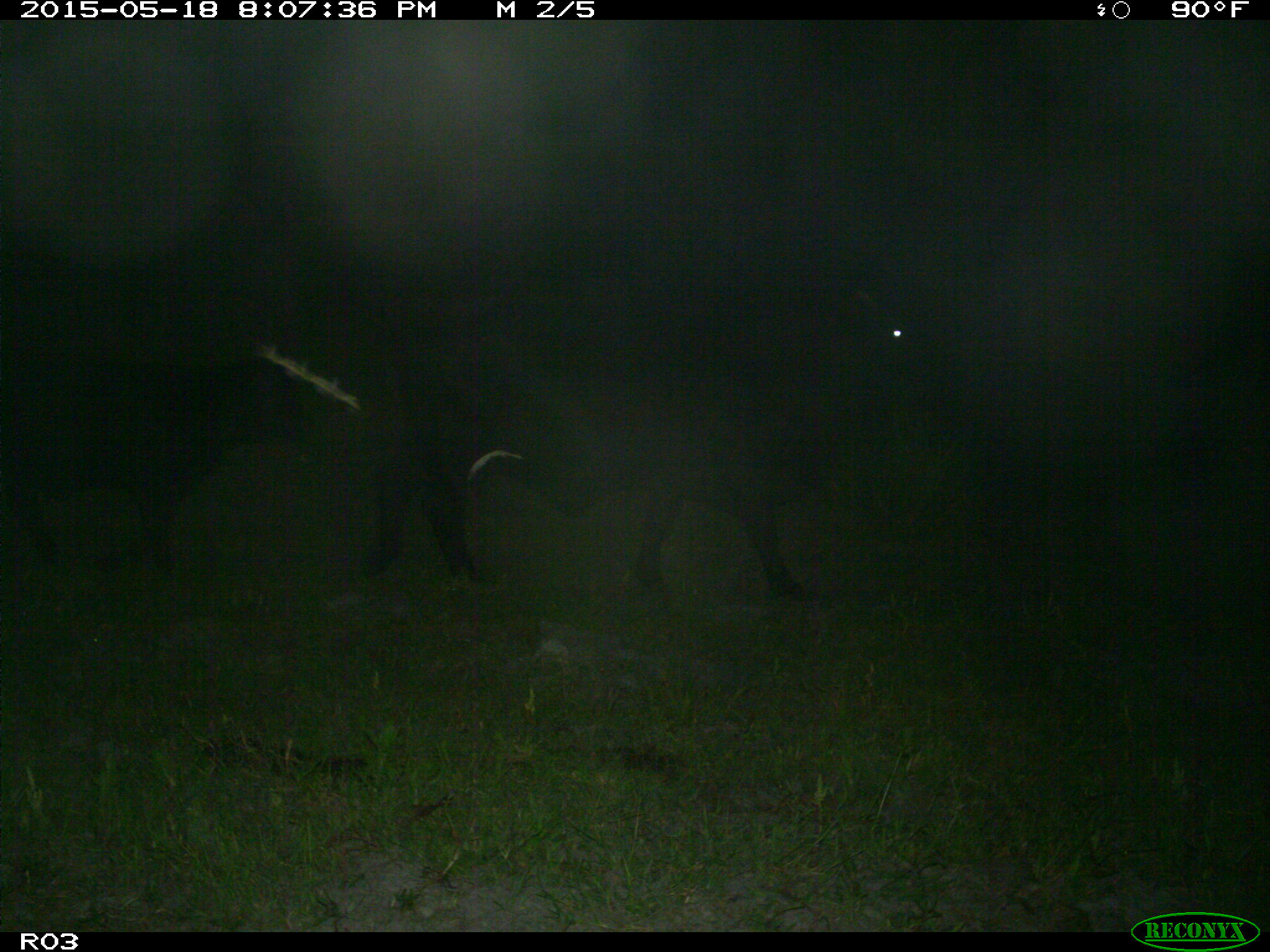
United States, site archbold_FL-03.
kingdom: Animalia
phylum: Chordata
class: Mammalia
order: Artiodactyla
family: Bovidae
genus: Bos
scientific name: Bos taurus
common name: domestic cow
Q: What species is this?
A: Bos taurus (domestic cow).